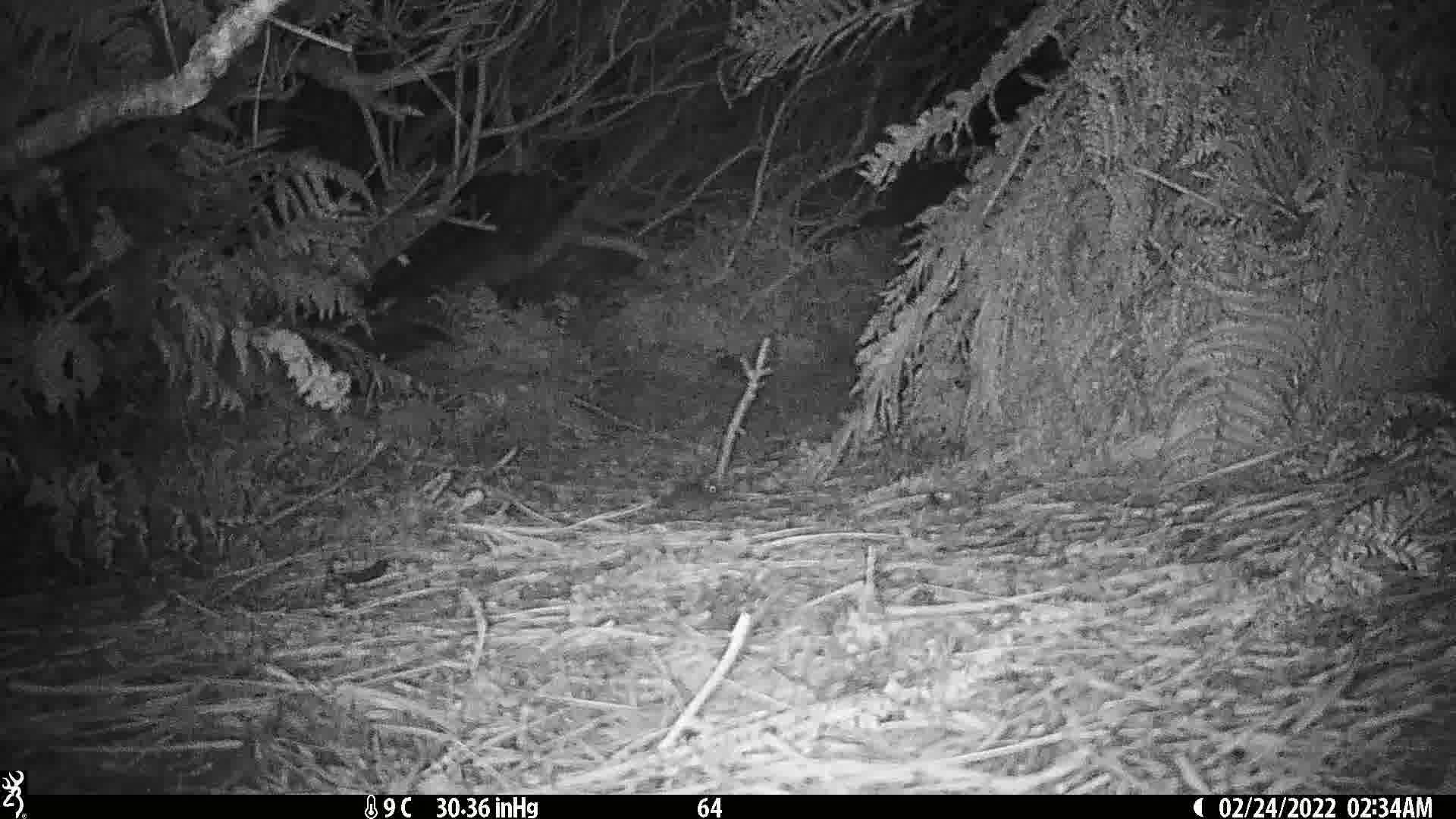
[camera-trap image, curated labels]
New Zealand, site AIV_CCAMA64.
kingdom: Animalia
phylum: Chordata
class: Mammalia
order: Rodentia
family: Muridae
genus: Mus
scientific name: Mus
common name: mouse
Mouse (Mus).